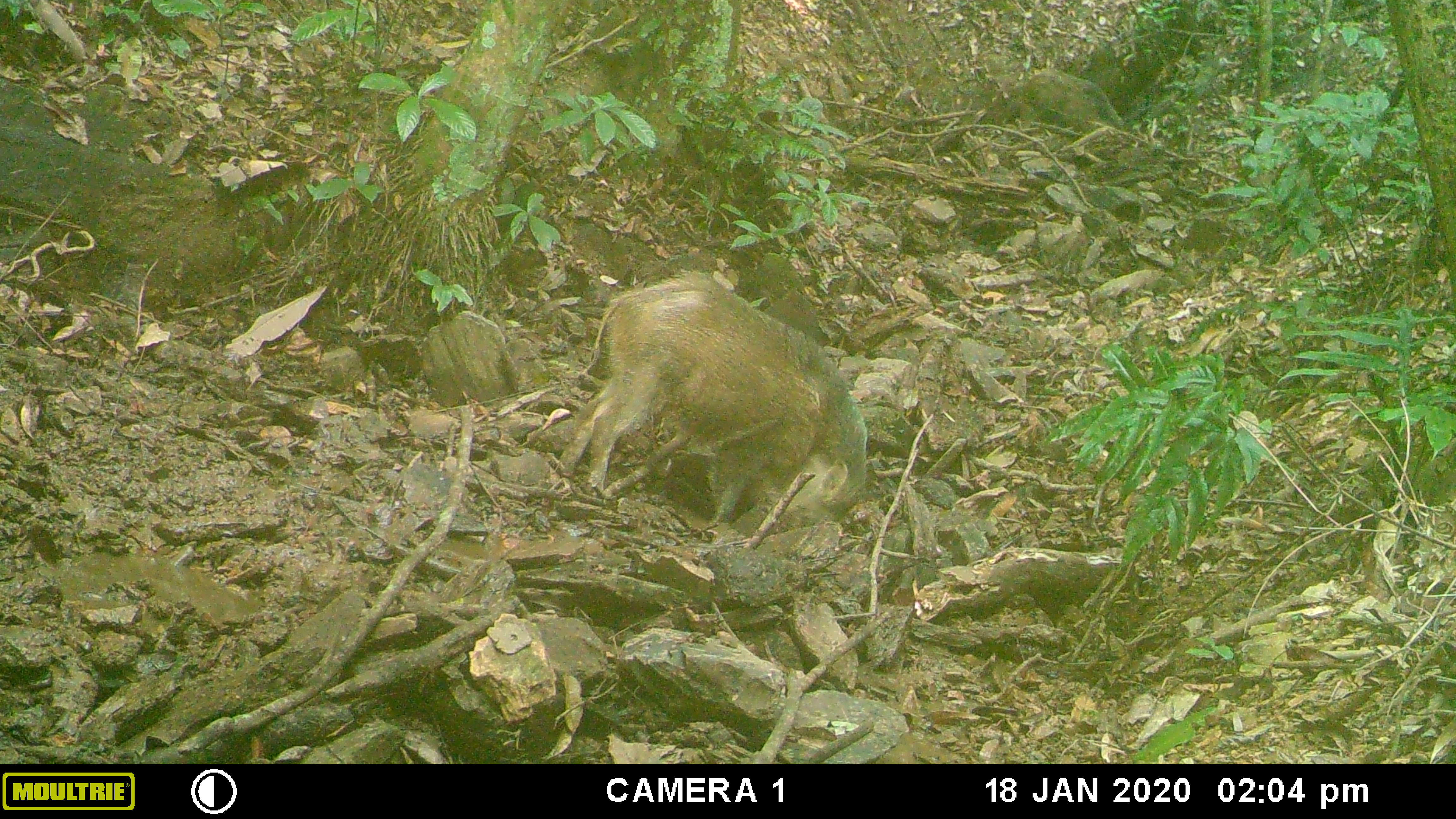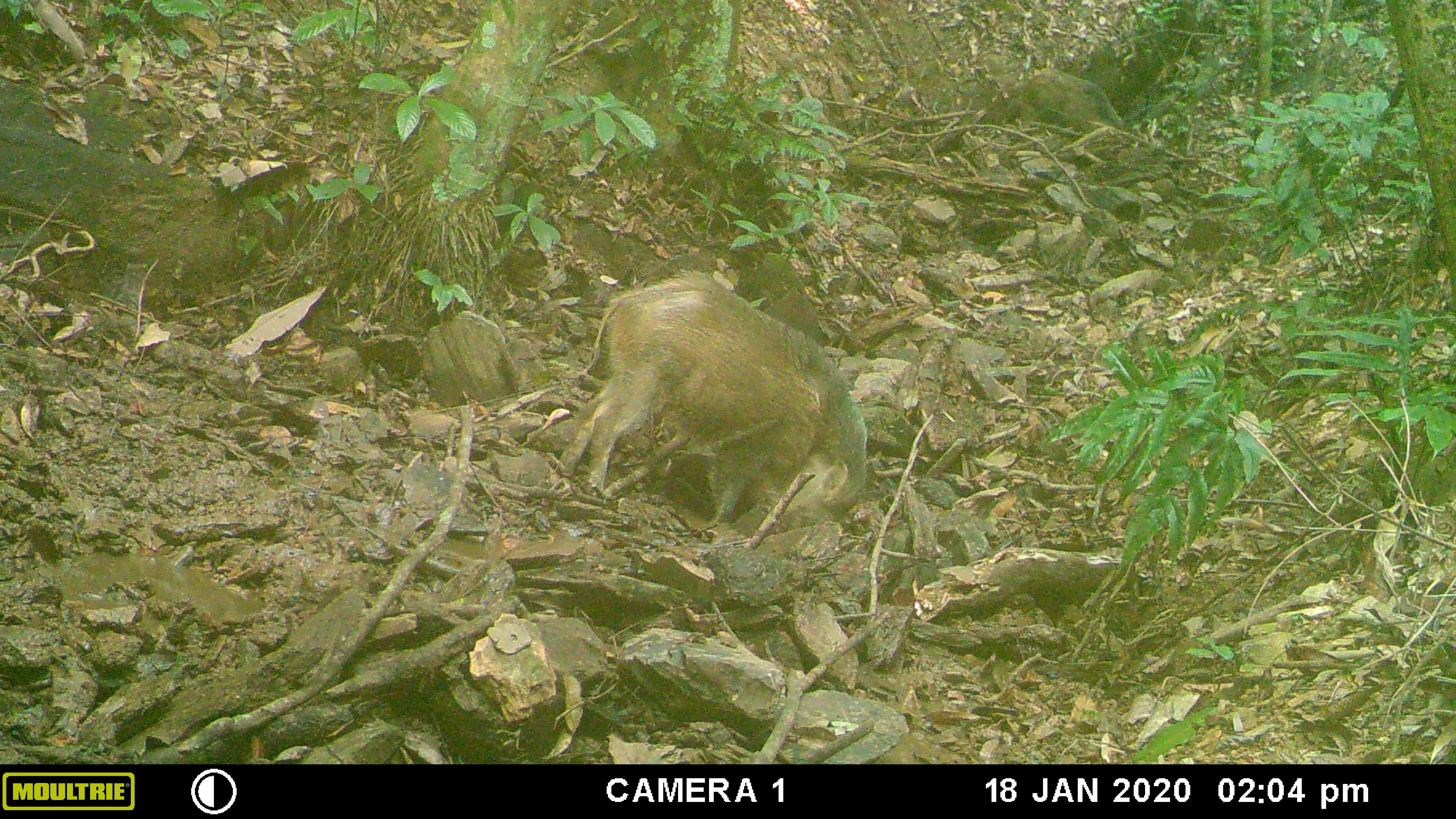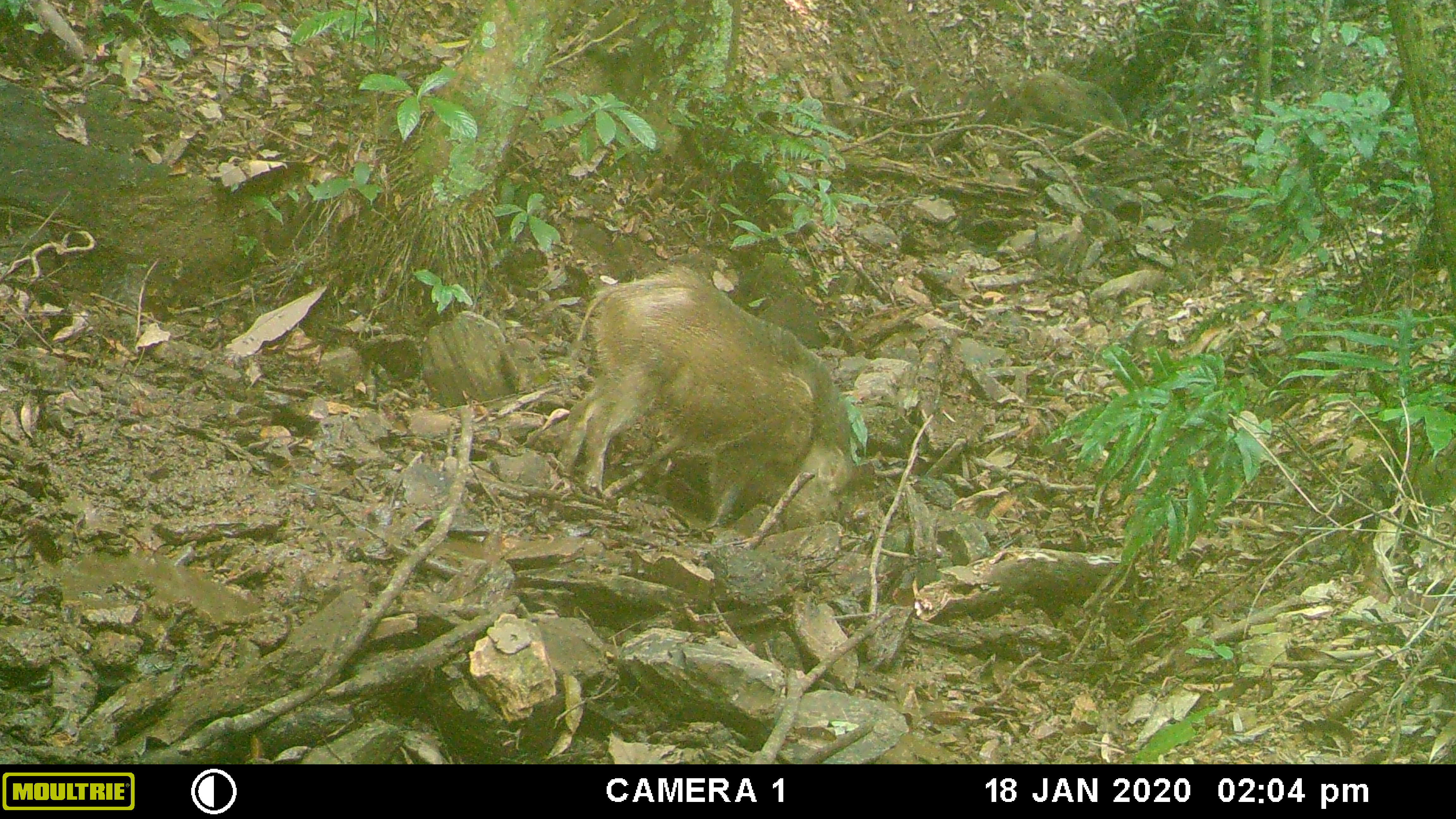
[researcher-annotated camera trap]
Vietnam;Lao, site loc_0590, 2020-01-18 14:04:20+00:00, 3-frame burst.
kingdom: Animalia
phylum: Chordata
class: Aves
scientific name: Aves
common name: bird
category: unidentified bird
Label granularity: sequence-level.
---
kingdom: Animalia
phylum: Chordata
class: Mammalia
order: Artiodactyla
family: Suidae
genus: Sus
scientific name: Sus scrofa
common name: eurasian wild pig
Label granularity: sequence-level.